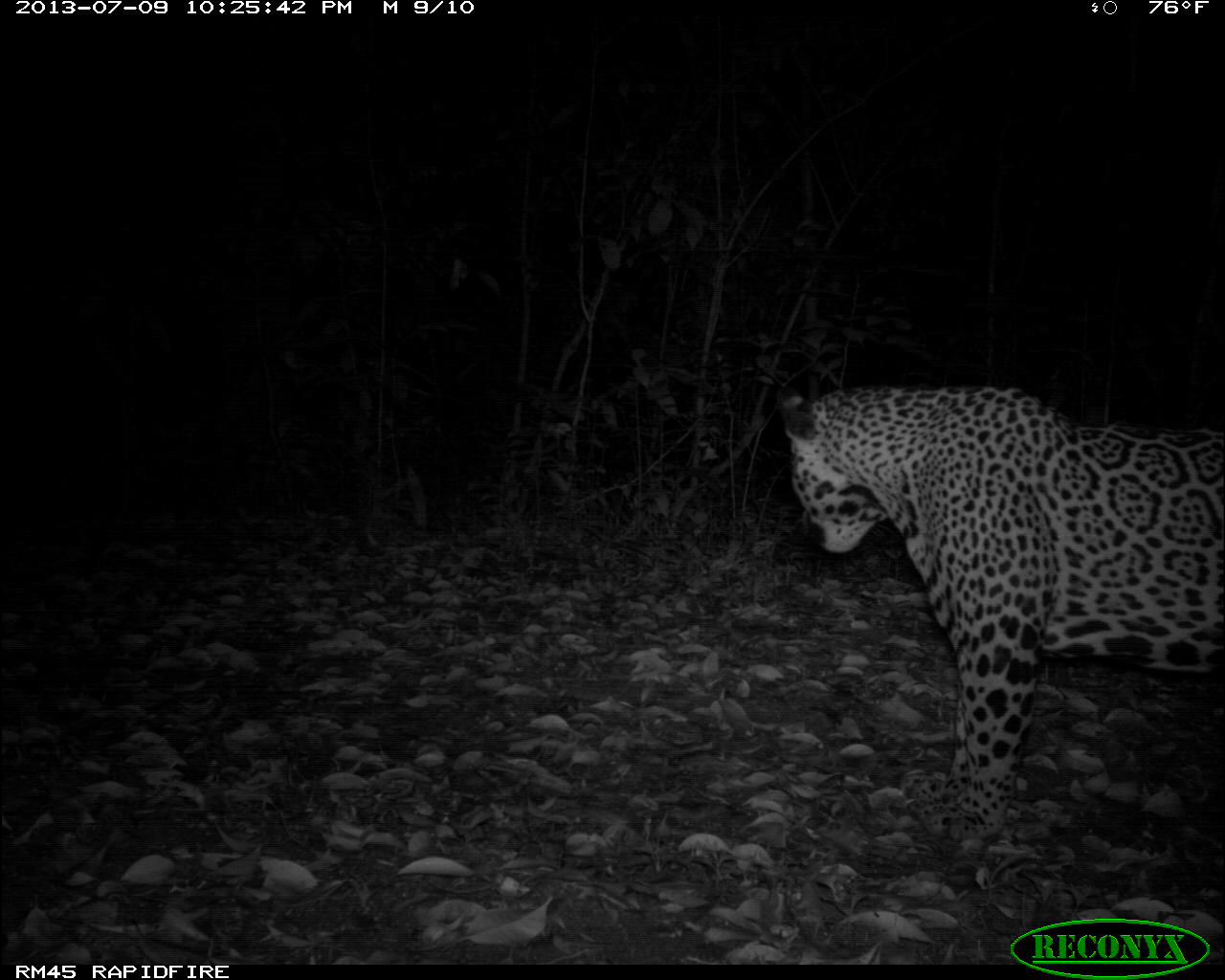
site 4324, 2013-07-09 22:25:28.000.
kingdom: Animalia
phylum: Chordata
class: Mammalia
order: Carnivora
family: Felidae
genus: Panthera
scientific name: Panthera onca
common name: jaguar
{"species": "Panthera onca (jaguar)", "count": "1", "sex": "male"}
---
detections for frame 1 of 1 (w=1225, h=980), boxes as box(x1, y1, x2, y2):
panthera onca: box(772, 383, 1221, 846)